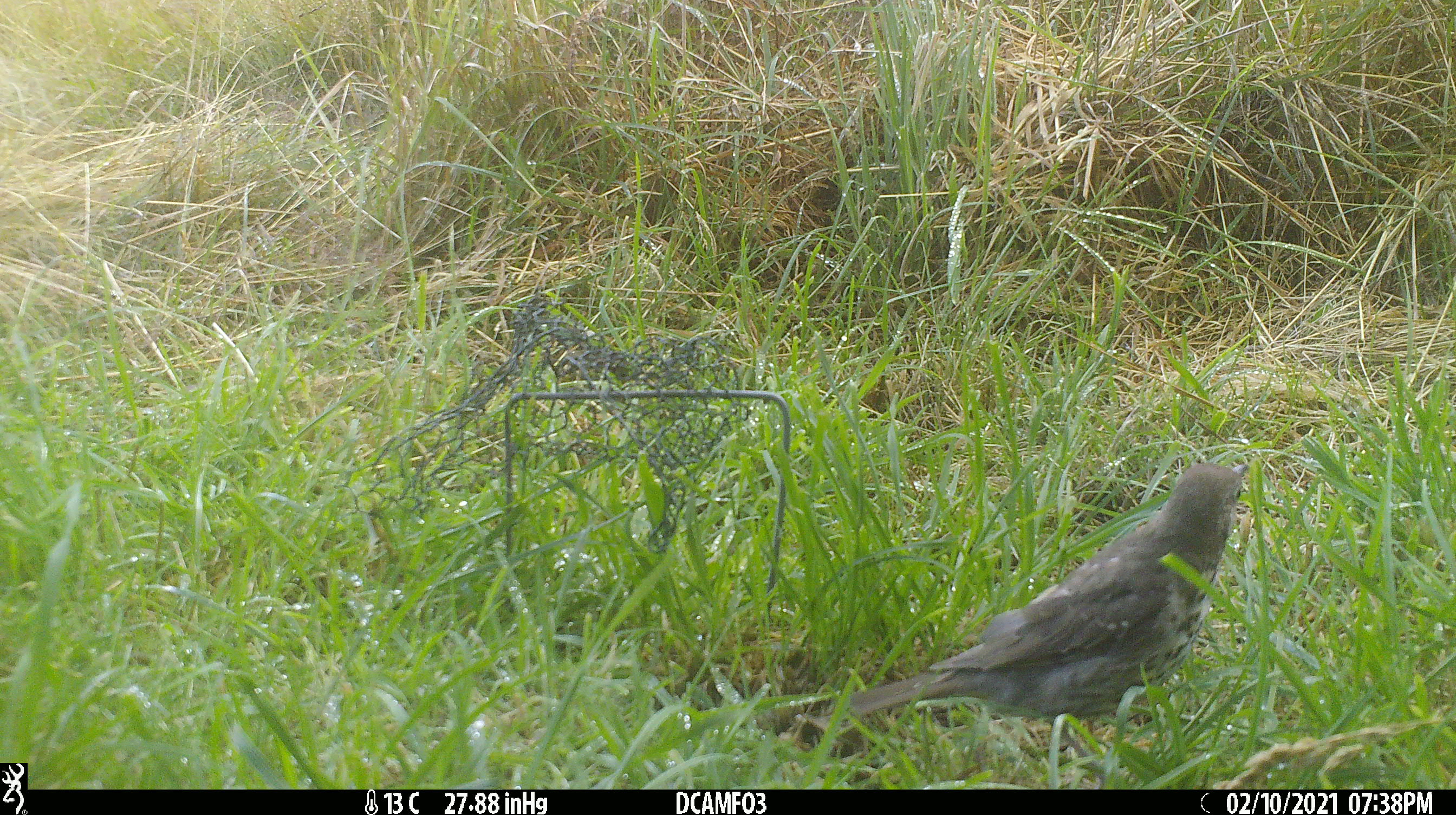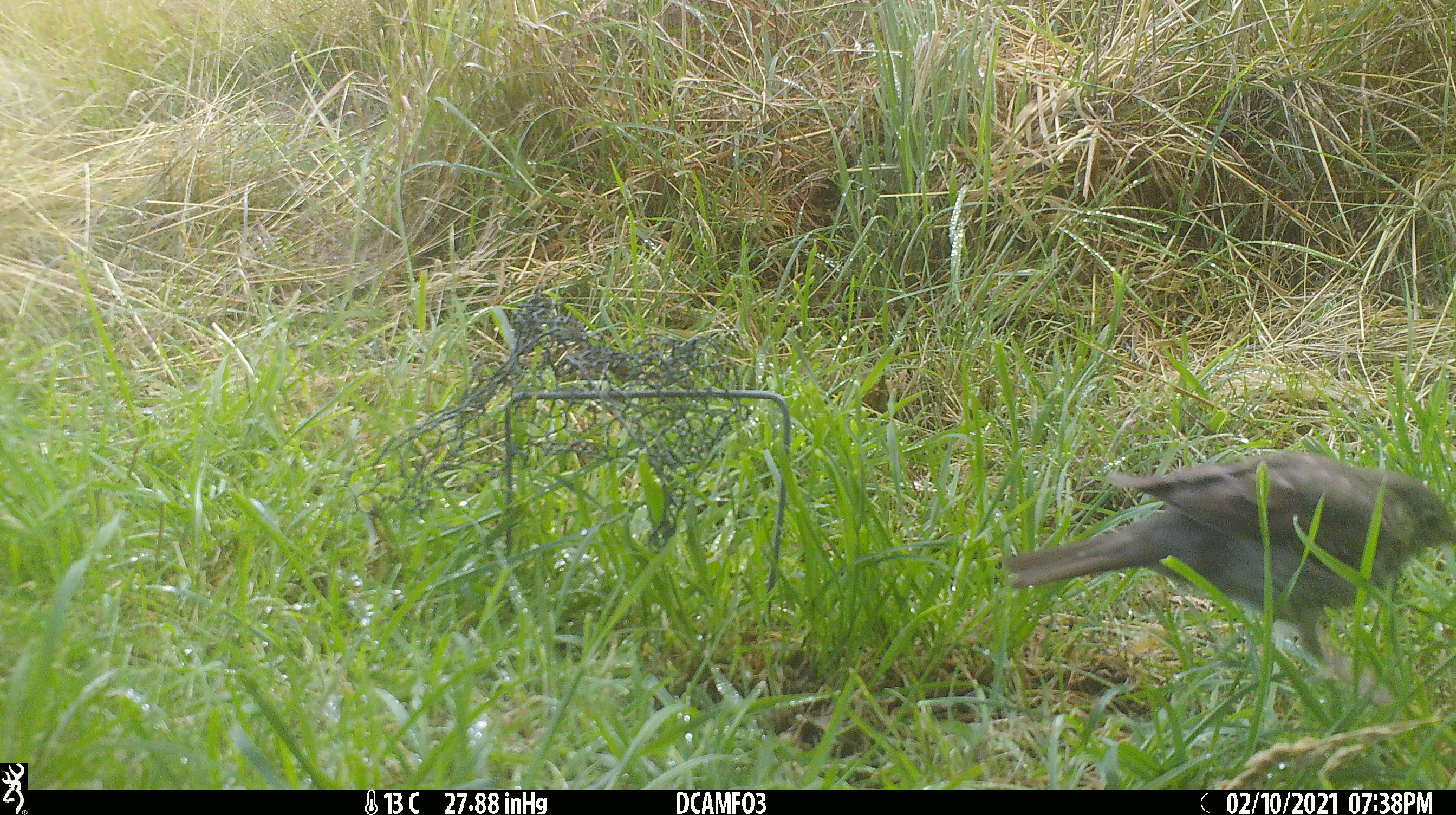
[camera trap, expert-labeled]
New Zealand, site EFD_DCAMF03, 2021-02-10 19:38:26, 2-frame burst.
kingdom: Animalia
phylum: Chordata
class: Aves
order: Passeriformes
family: Turdidae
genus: Turdus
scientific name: Turdus philomelos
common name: song thrush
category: thrush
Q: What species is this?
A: Thrush (song thrush) (Turdus philomelos).